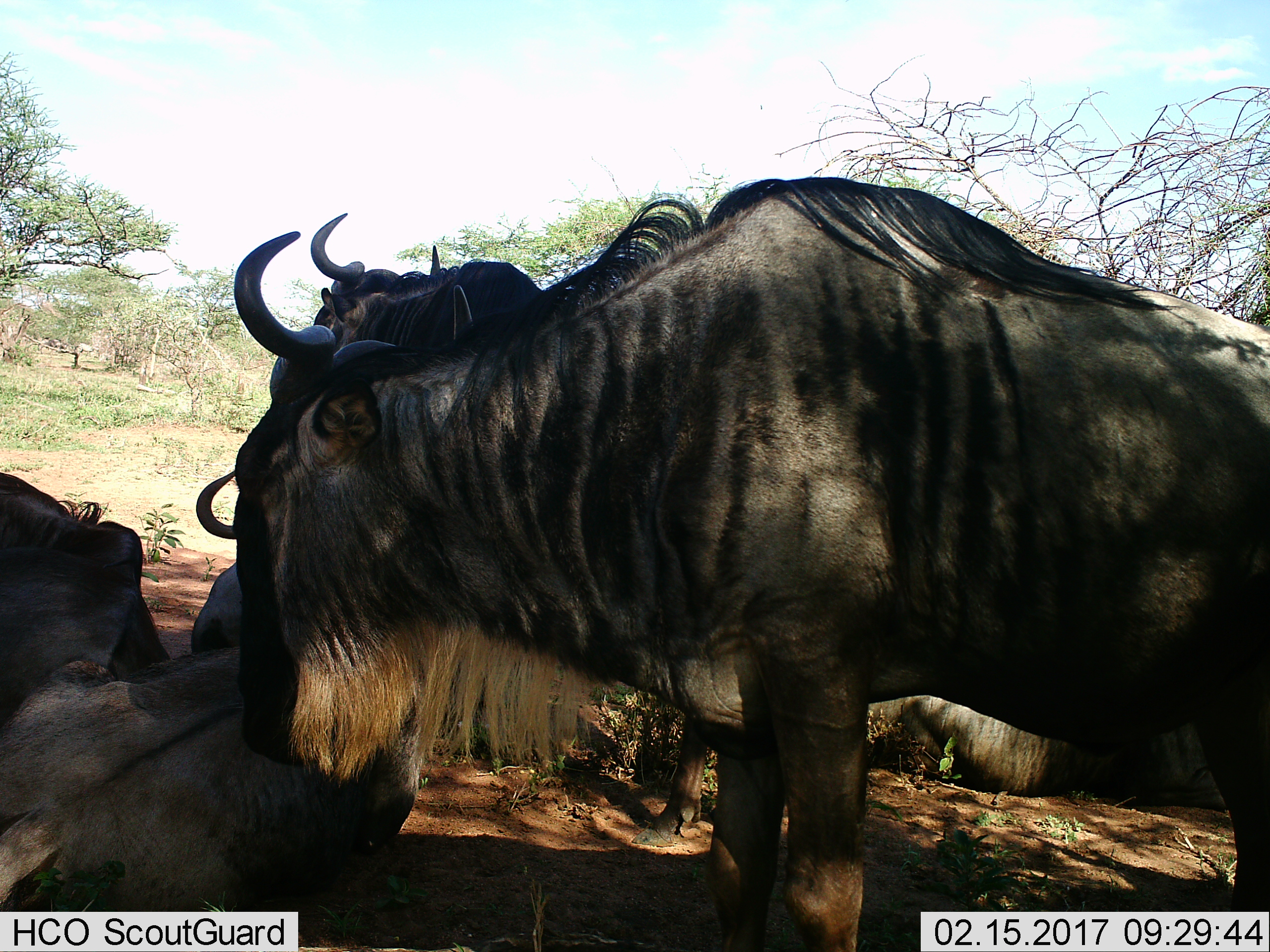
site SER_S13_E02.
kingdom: Animalia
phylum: Chordata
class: Mammalia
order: Artiodactyla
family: Bovidae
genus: Connochaetes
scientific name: Connochaetes taurinus taurinus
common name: blue wildebeest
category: wildebeestblue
Wildebeestblue (blue wildebeest) (Connochaetes taurinus taurinus), count 5. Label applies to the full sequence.